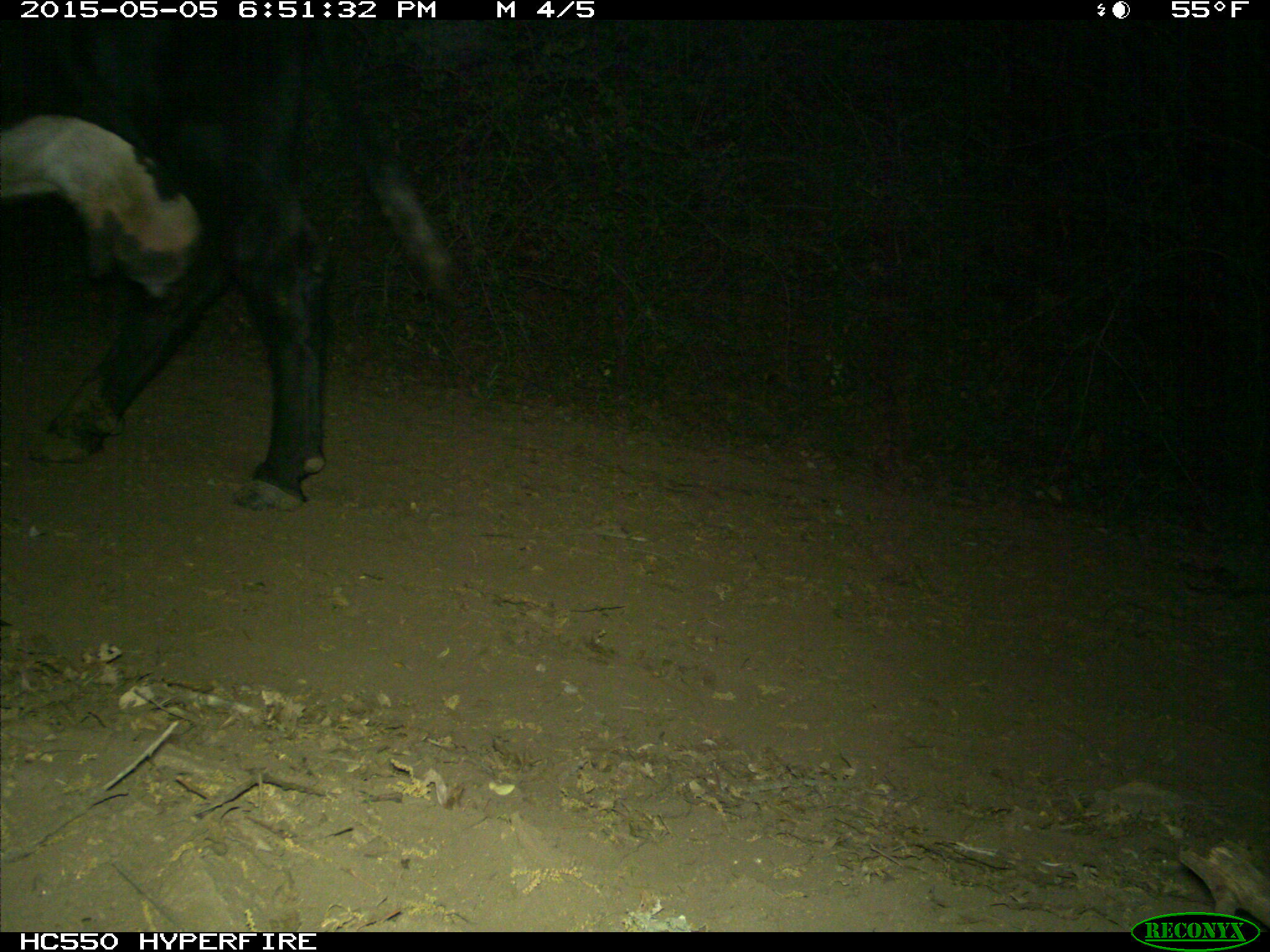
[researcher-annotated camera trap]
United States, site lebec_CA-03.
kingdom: Animalia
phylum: Chordata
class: Mammalia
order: Artiodactyla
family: Bovidae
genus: Bos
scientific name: Bos taurus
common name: domestic cow